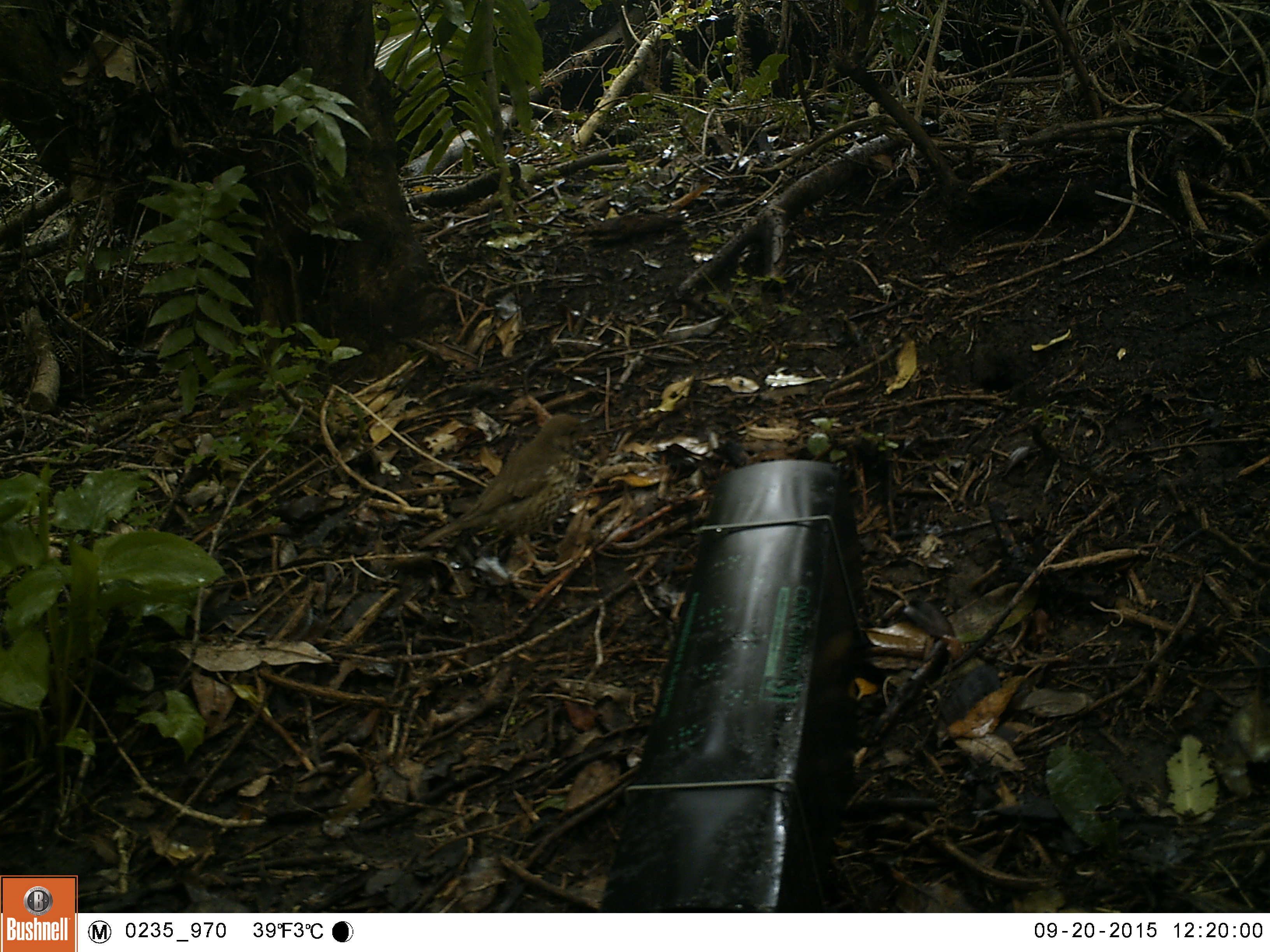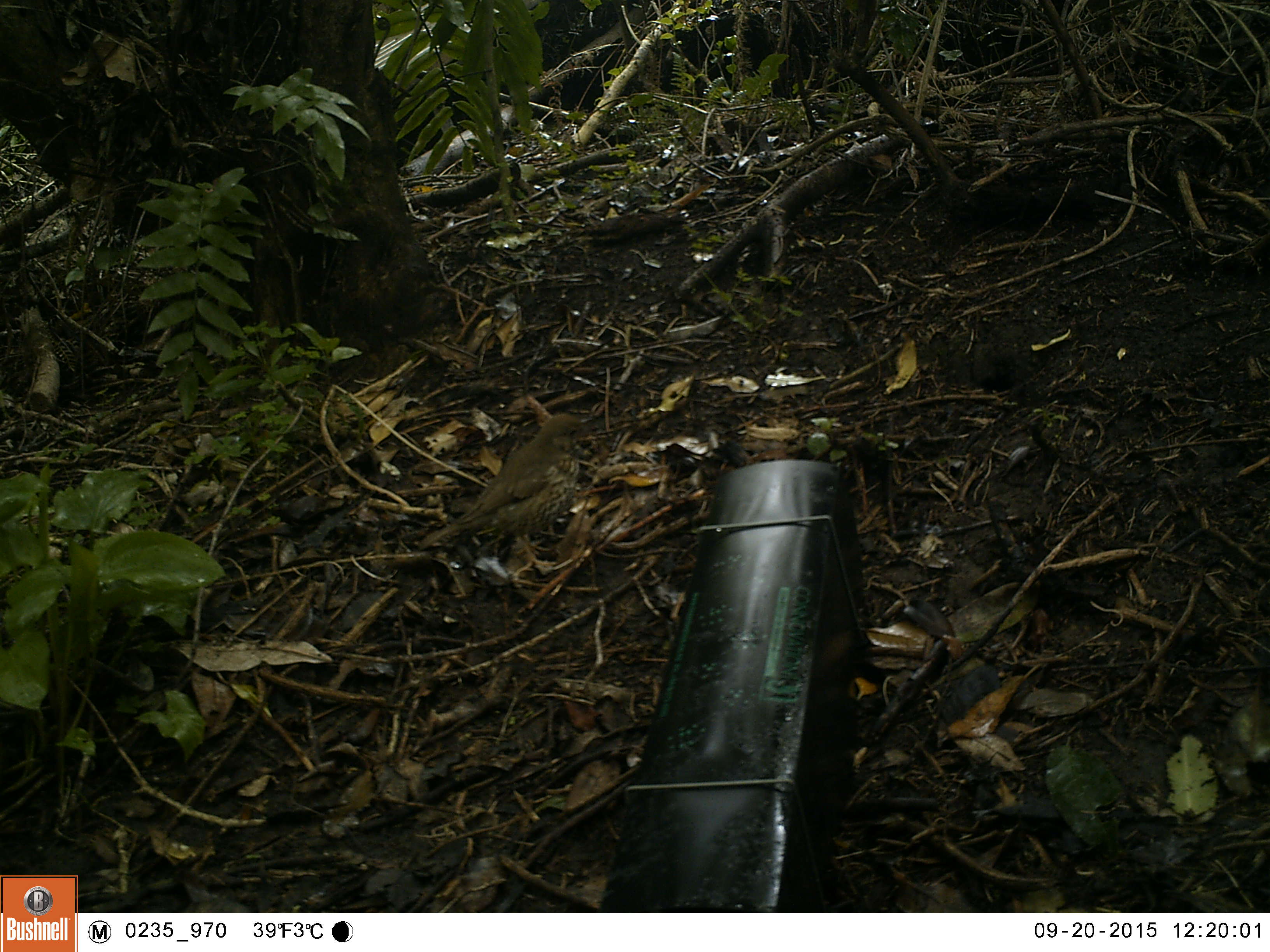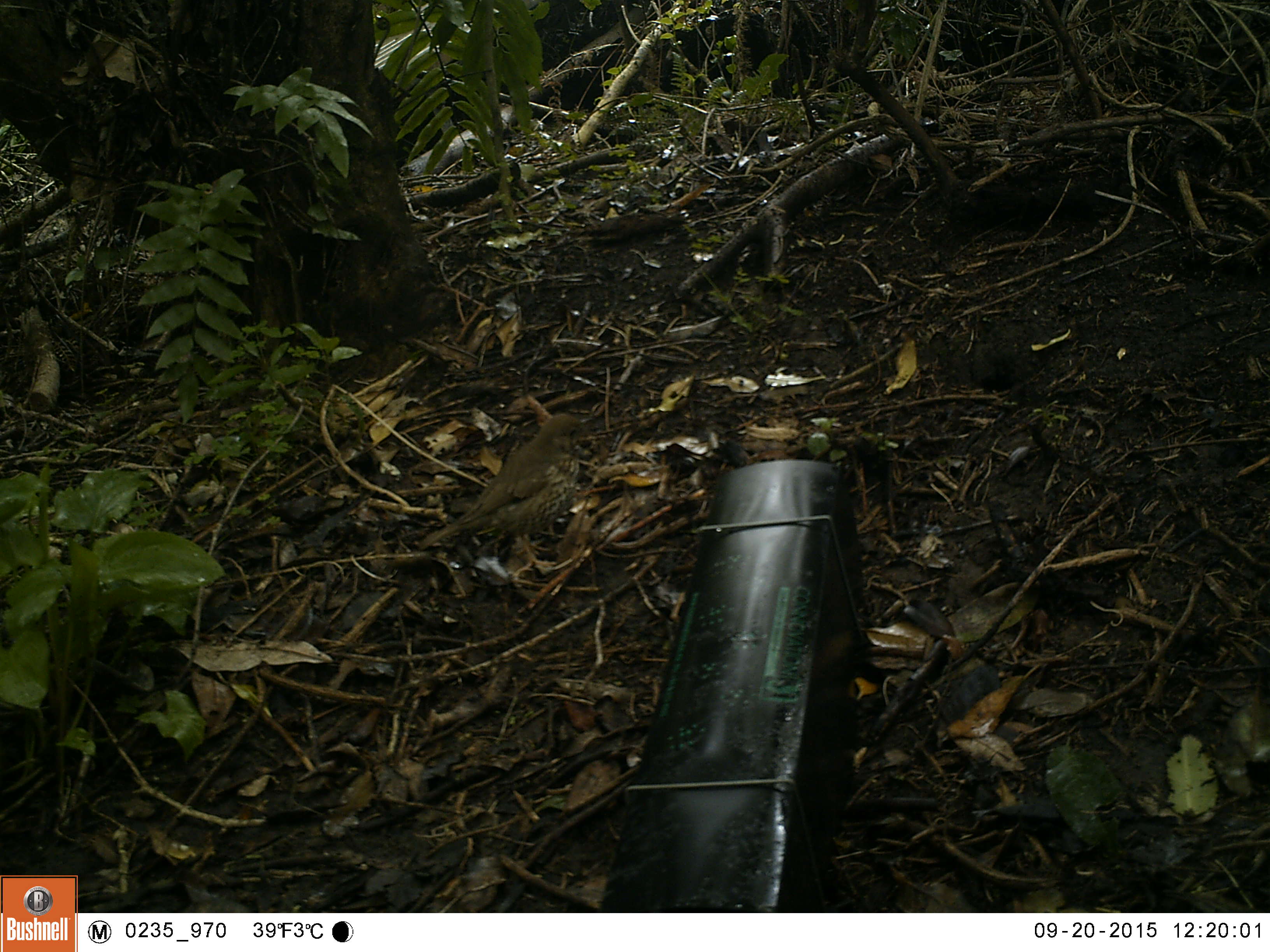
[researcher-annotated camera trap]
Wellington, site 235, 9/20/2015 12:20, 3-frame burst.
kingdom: Animalia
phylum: Chordata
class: Aves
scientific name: Aves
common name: bird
Bird (Aves).